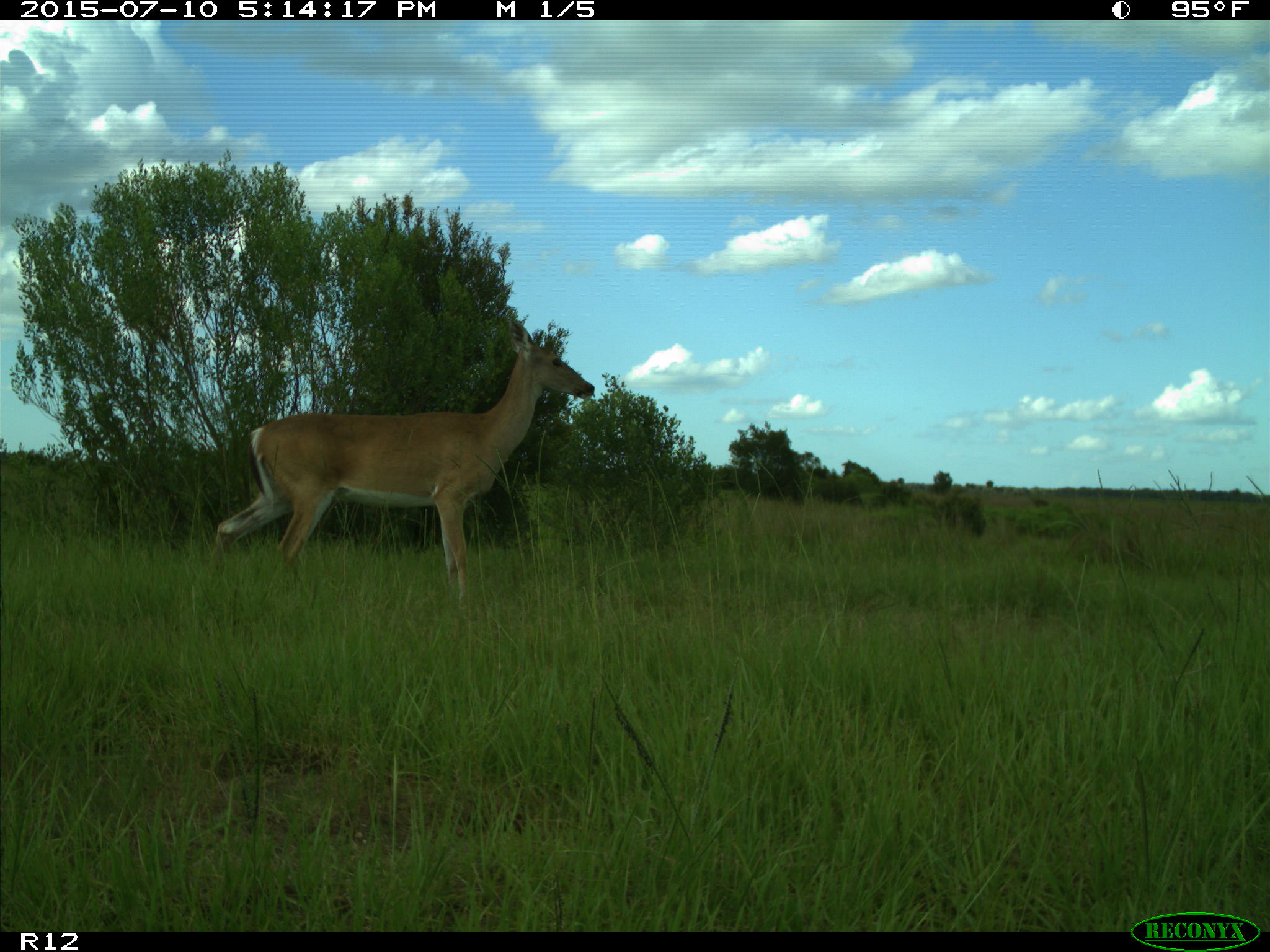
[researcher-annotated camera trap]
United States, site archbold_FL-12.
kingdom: Animalia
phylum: Chordata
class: Mammalia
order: Artiodactyla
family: Cervidae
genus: Odocoileus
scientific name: Odocoileus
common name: deer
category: unidentified deer